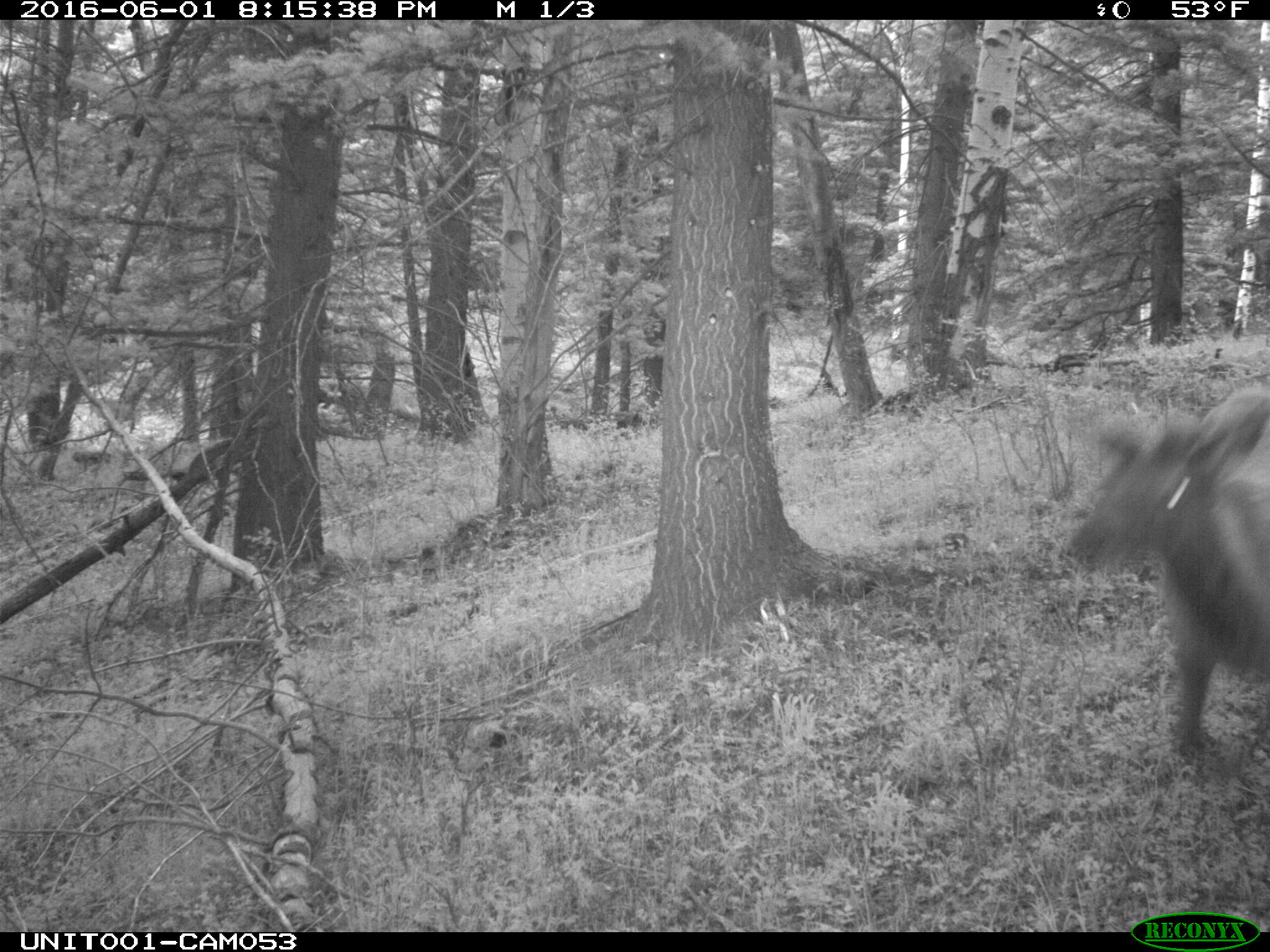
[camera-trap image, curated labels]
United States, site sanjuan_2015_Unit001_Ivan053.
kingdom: Animalia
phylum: Chordata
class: Mammalia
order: Artiodactyla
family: Cervidae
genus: Cervus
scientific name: Cervus elaphus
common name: red deer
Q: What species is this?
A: Cervus elaphus (red deer).